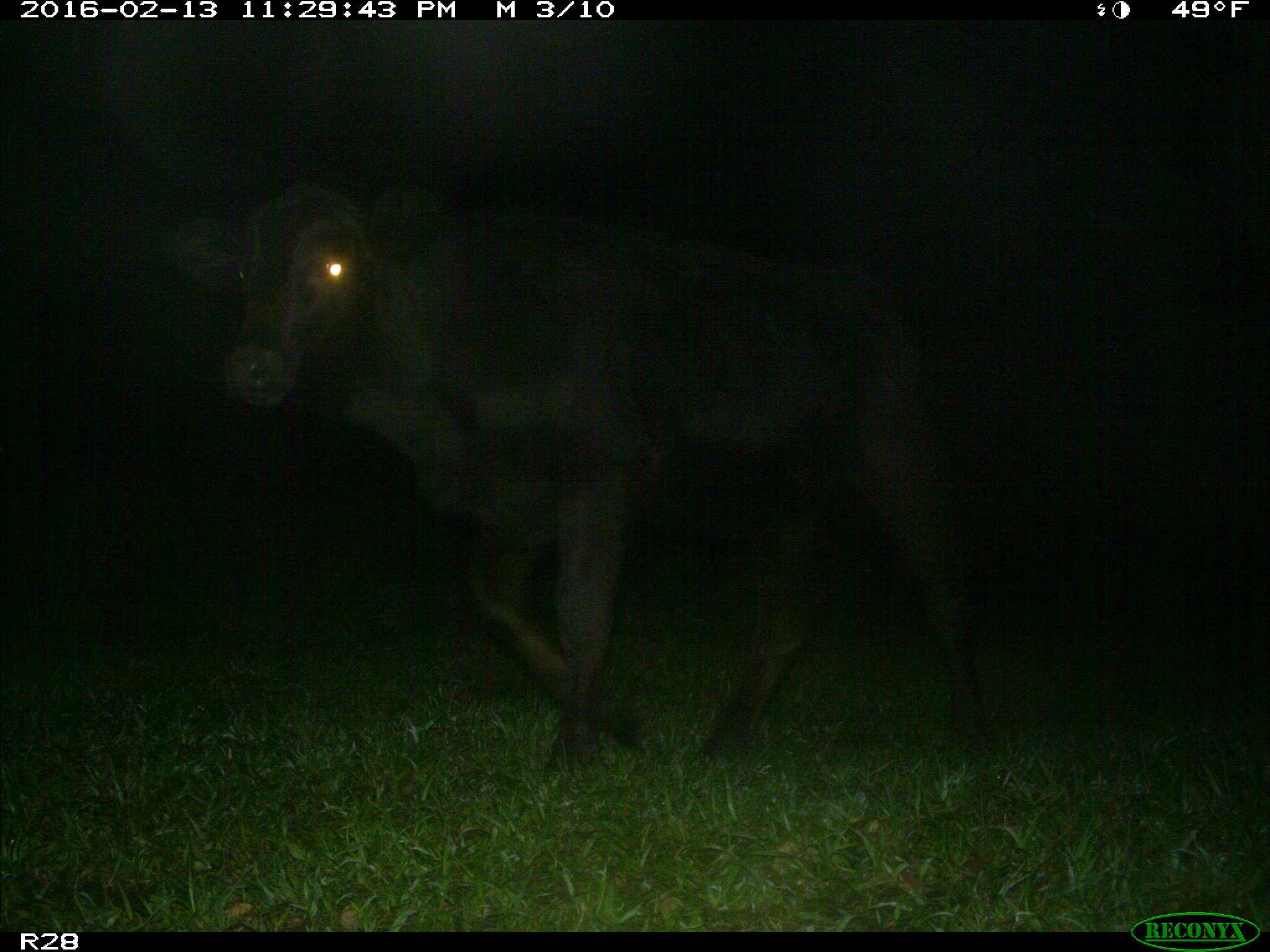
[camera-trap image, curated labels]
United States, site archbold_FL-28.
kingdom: Animalia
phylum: Chordata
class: Mammalia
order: Artiodactyla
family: Bovidae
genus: Bos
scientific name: Bos taurus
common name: domestic cow